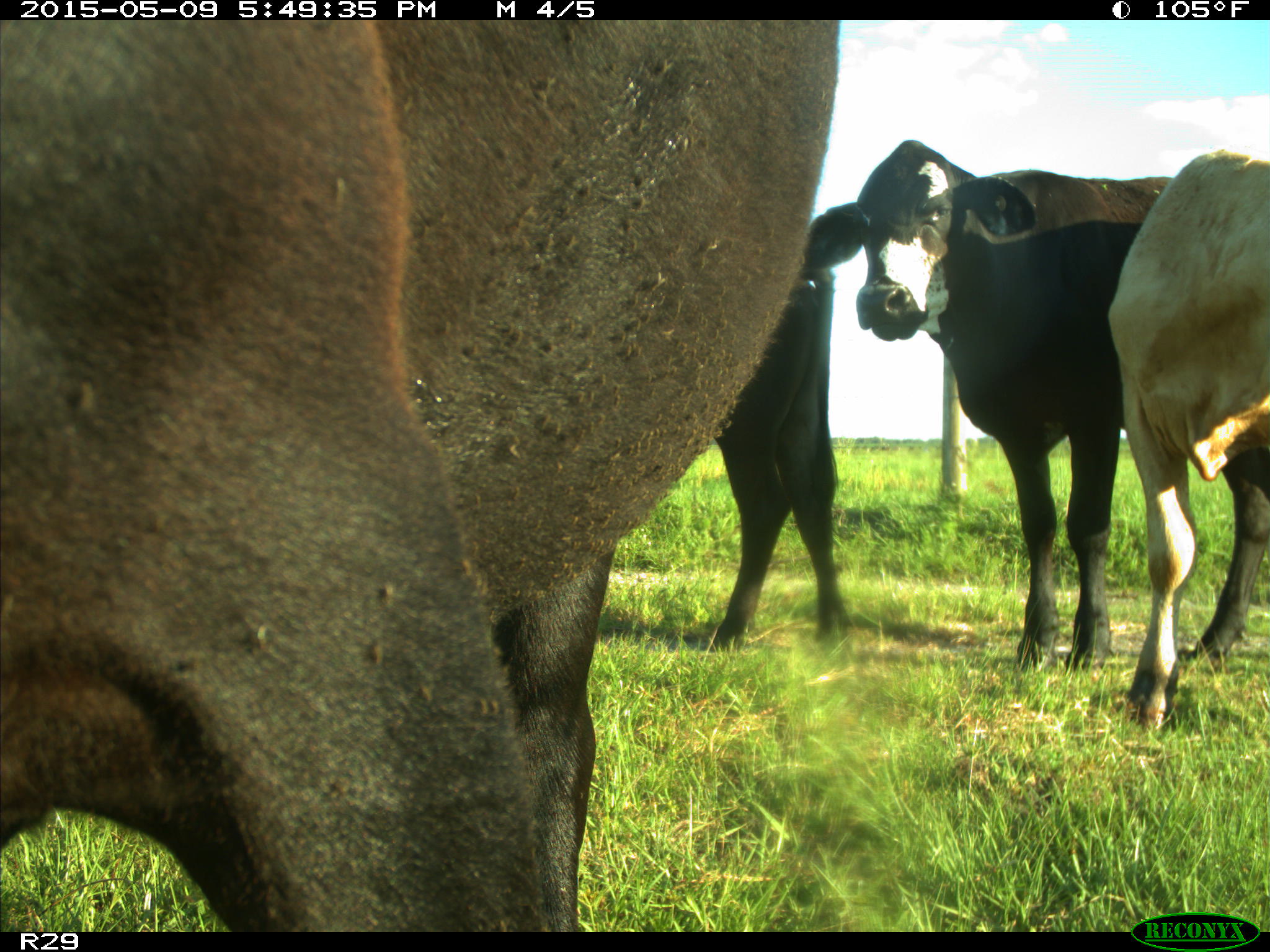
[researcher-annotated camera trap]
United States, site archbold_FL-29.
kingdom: Animalia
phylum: Chordata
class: Mammalia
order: Artiodactyla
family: Bovidae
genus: Bos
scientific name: Bos taurus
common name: domestic cow